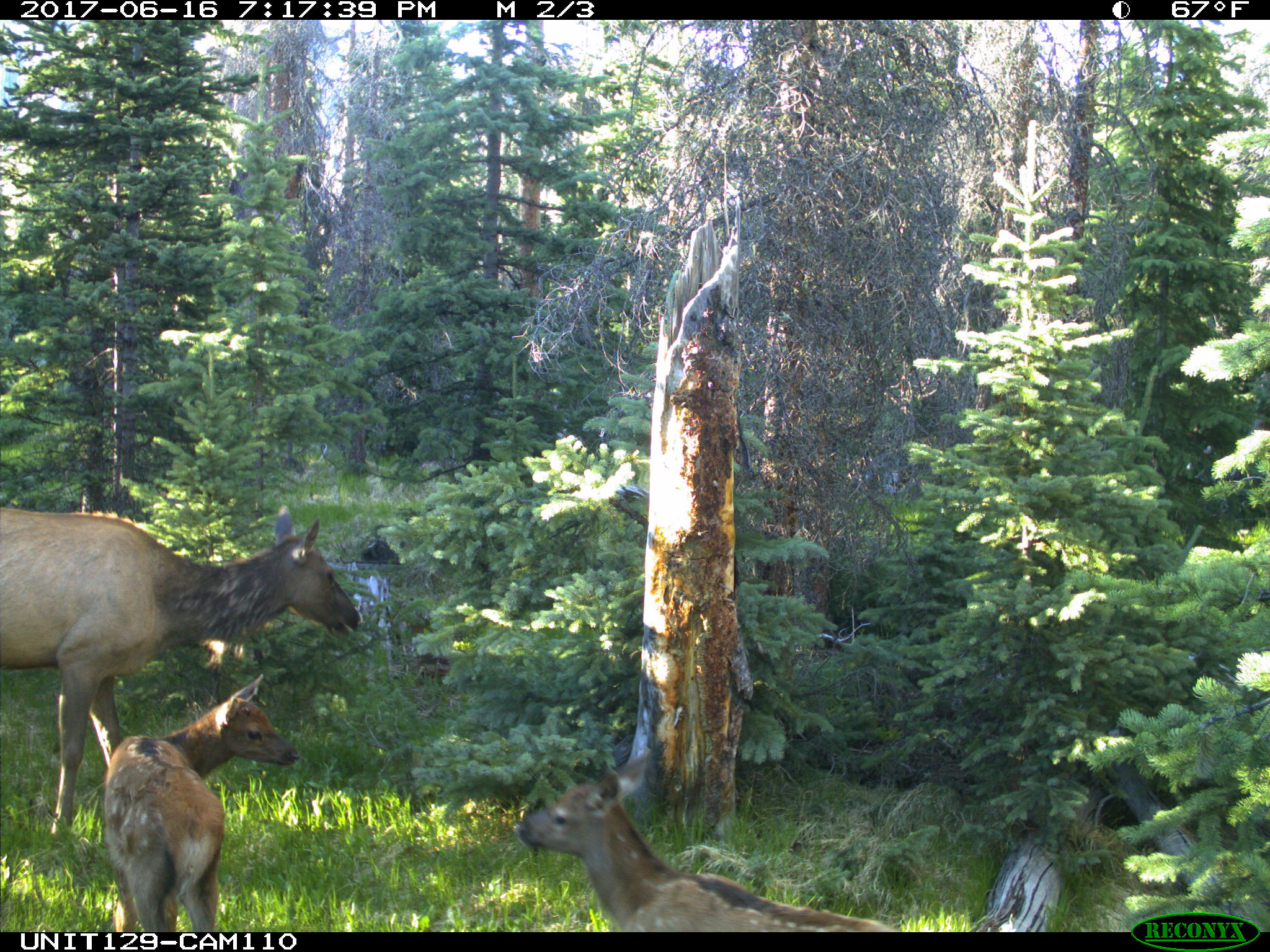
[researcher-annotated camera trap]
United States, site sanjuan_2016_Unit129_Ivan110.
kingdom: Animalia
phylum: Chordata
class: Mammalia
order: Artiodactyla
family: Cervidae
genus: Cervus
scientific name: Cervus elaphus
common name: red deer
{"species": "Cervus elaphus (red deer)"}